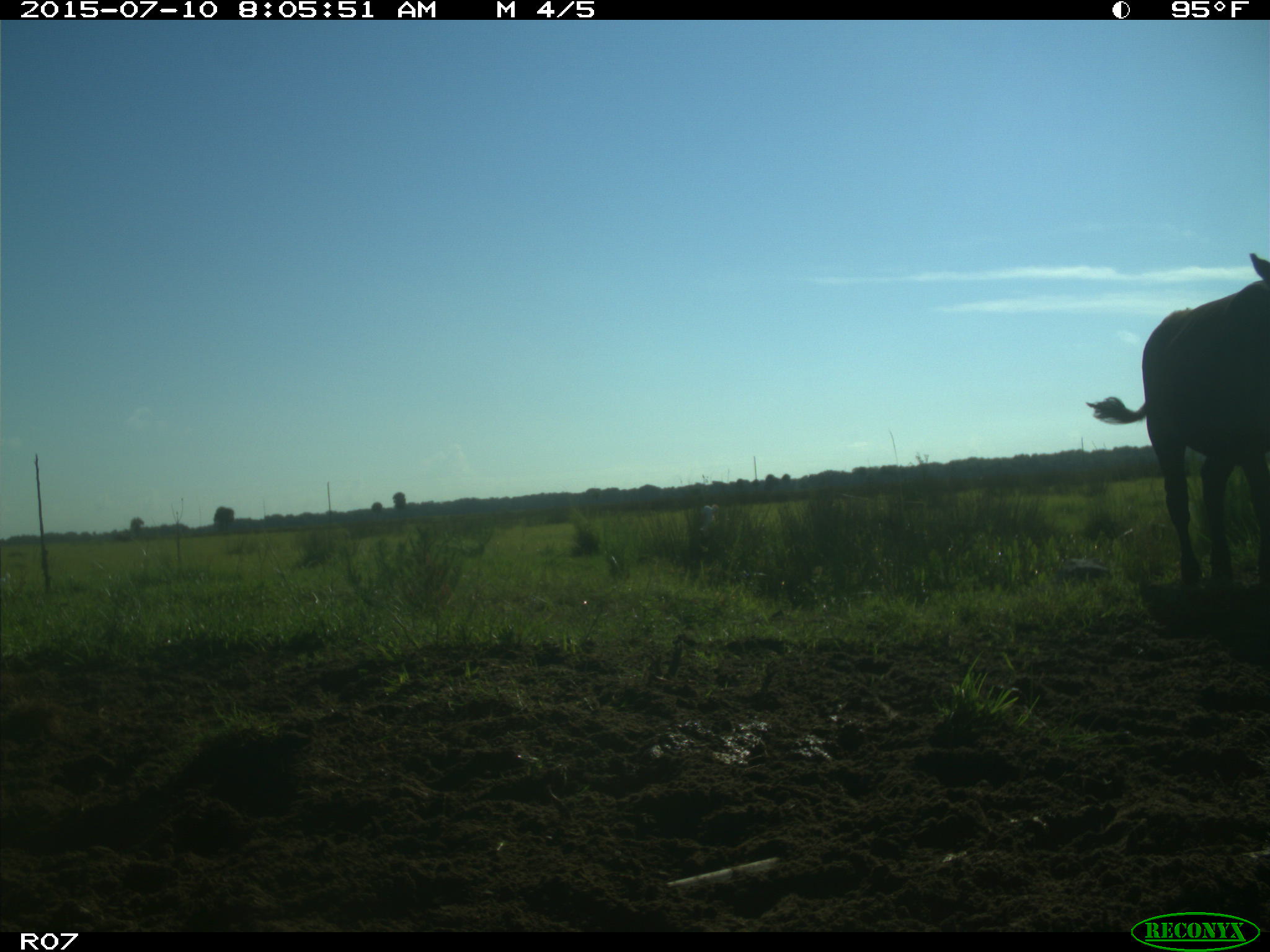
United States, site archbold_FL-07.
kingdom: Animalia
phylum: Chordata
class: Mammalia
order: Artiodactyla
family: Bovidae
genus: Bos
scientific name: Bos taurus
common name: domestic cow